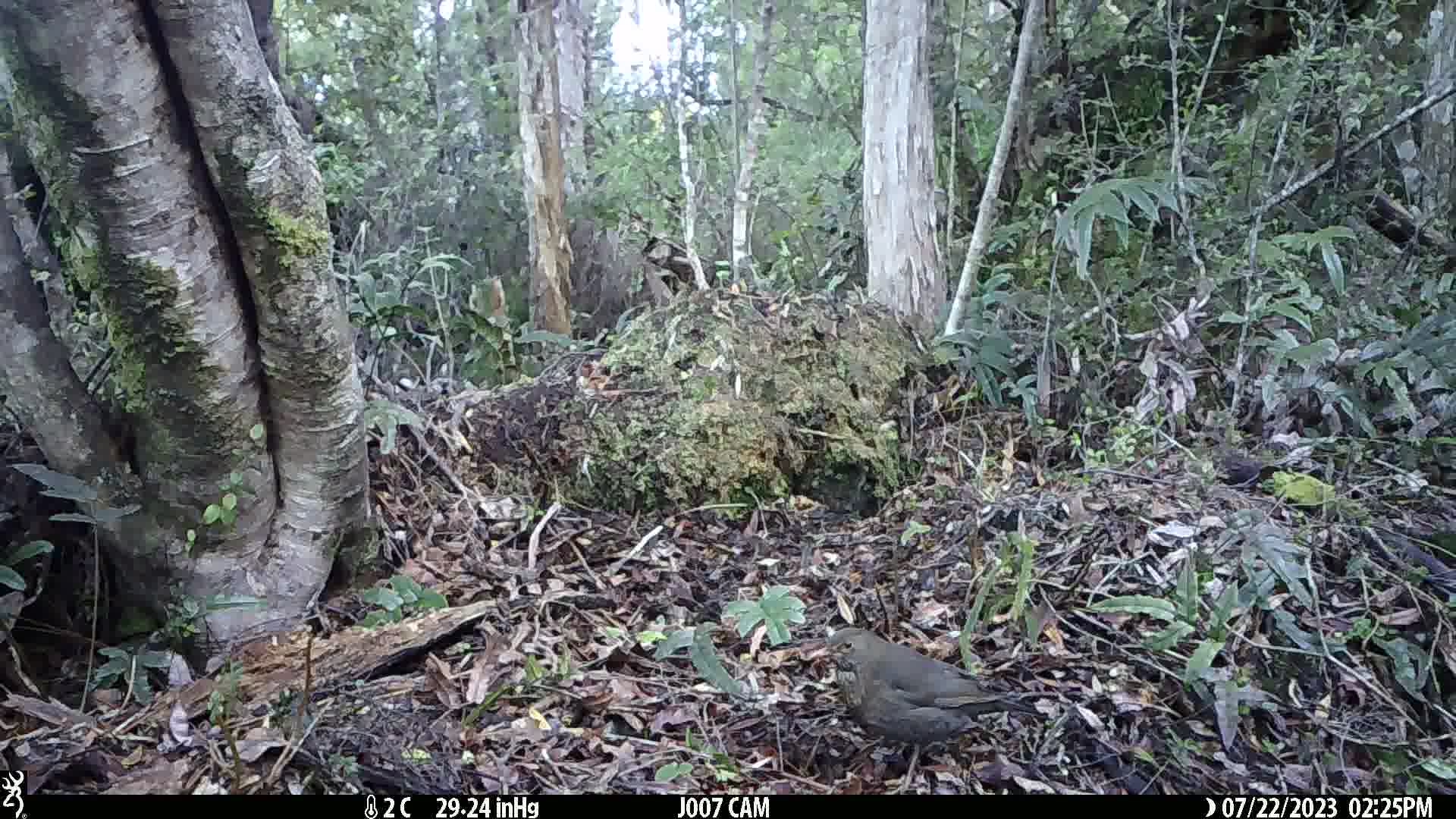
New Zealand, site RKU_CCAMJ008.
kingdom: Animalia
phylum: Chordata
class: Aves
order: Passeriformes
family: Turdidae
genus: Turdus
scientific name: Turdus merula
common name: eurasian blackbird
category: blackbird